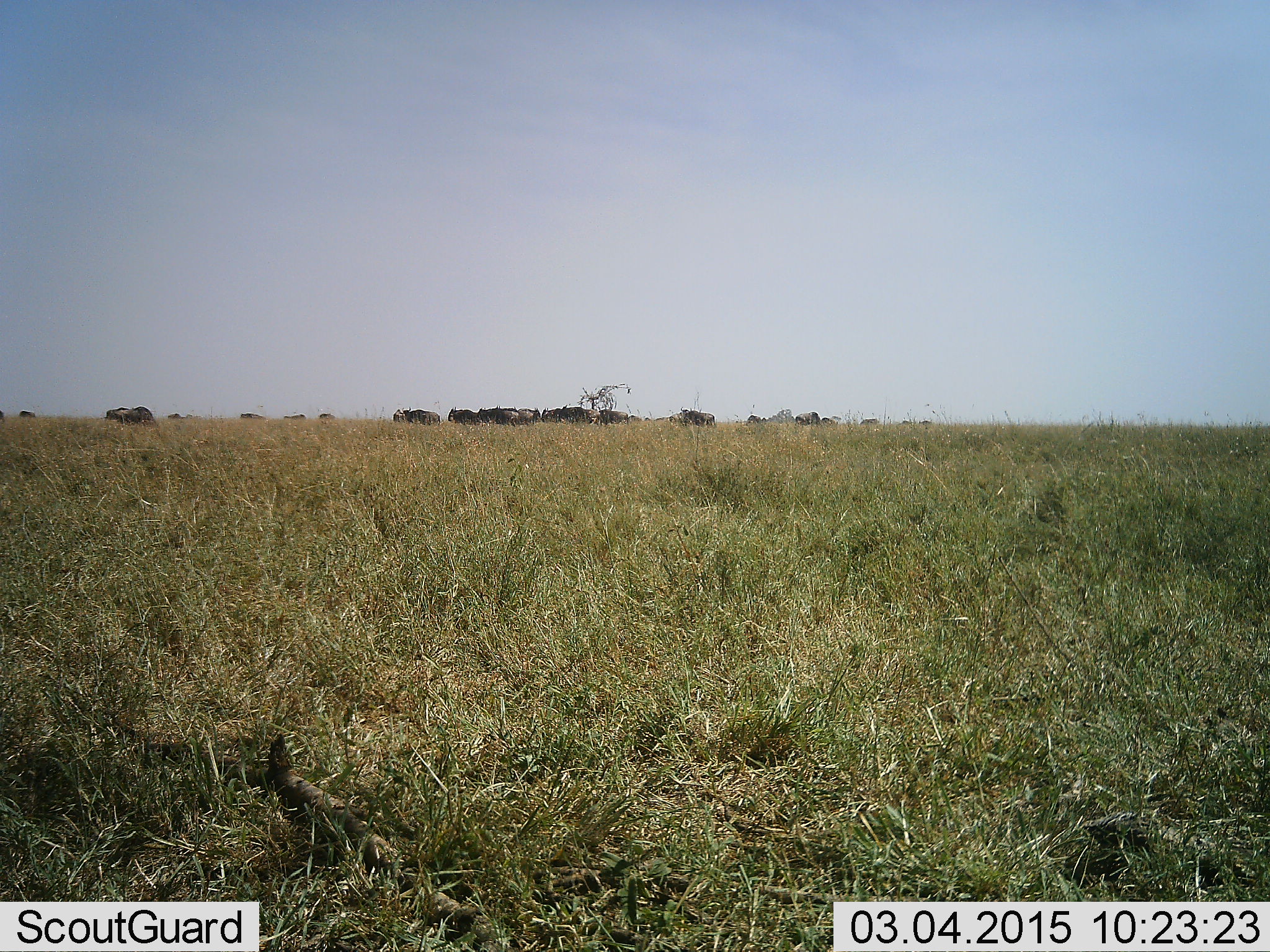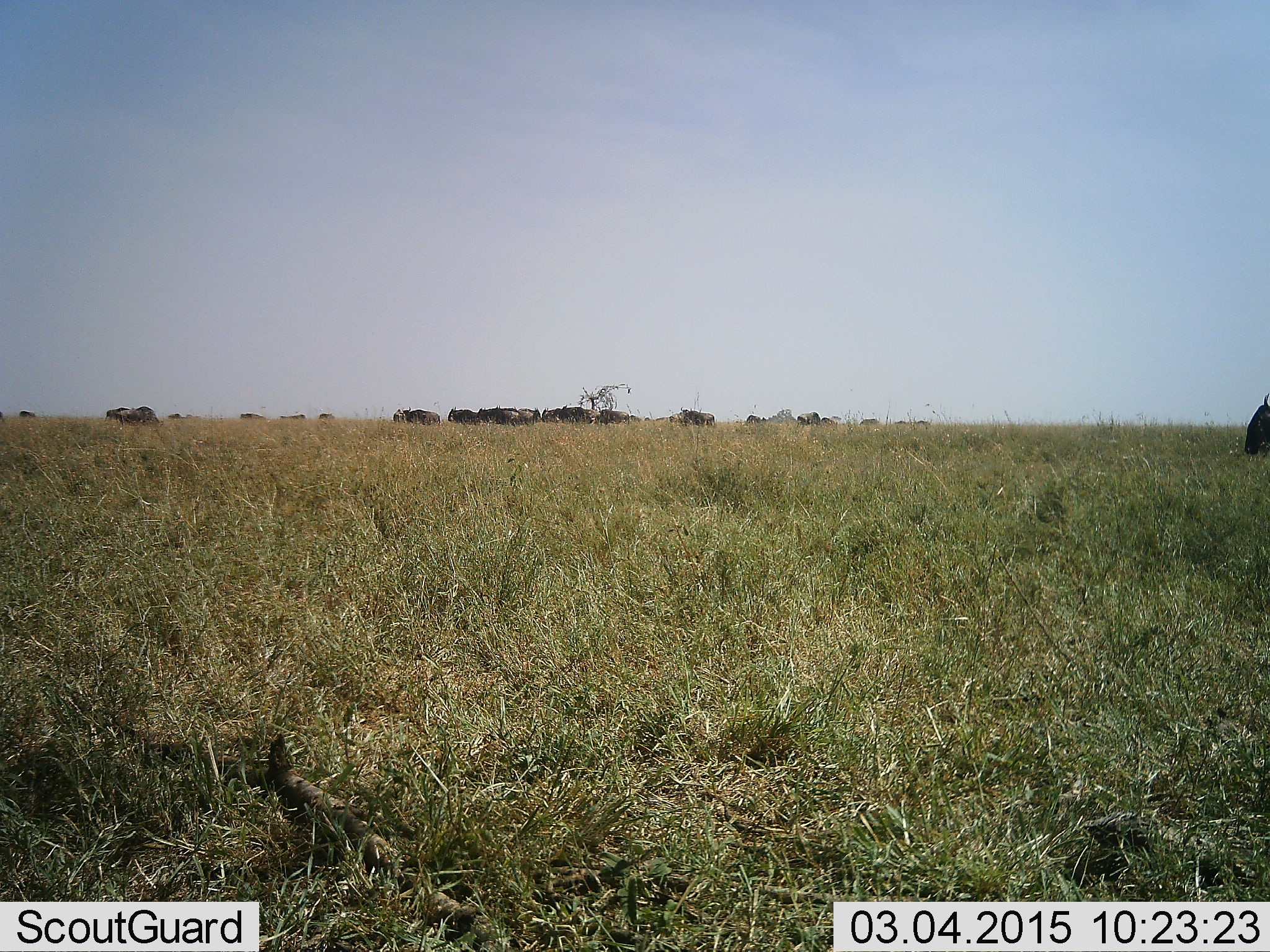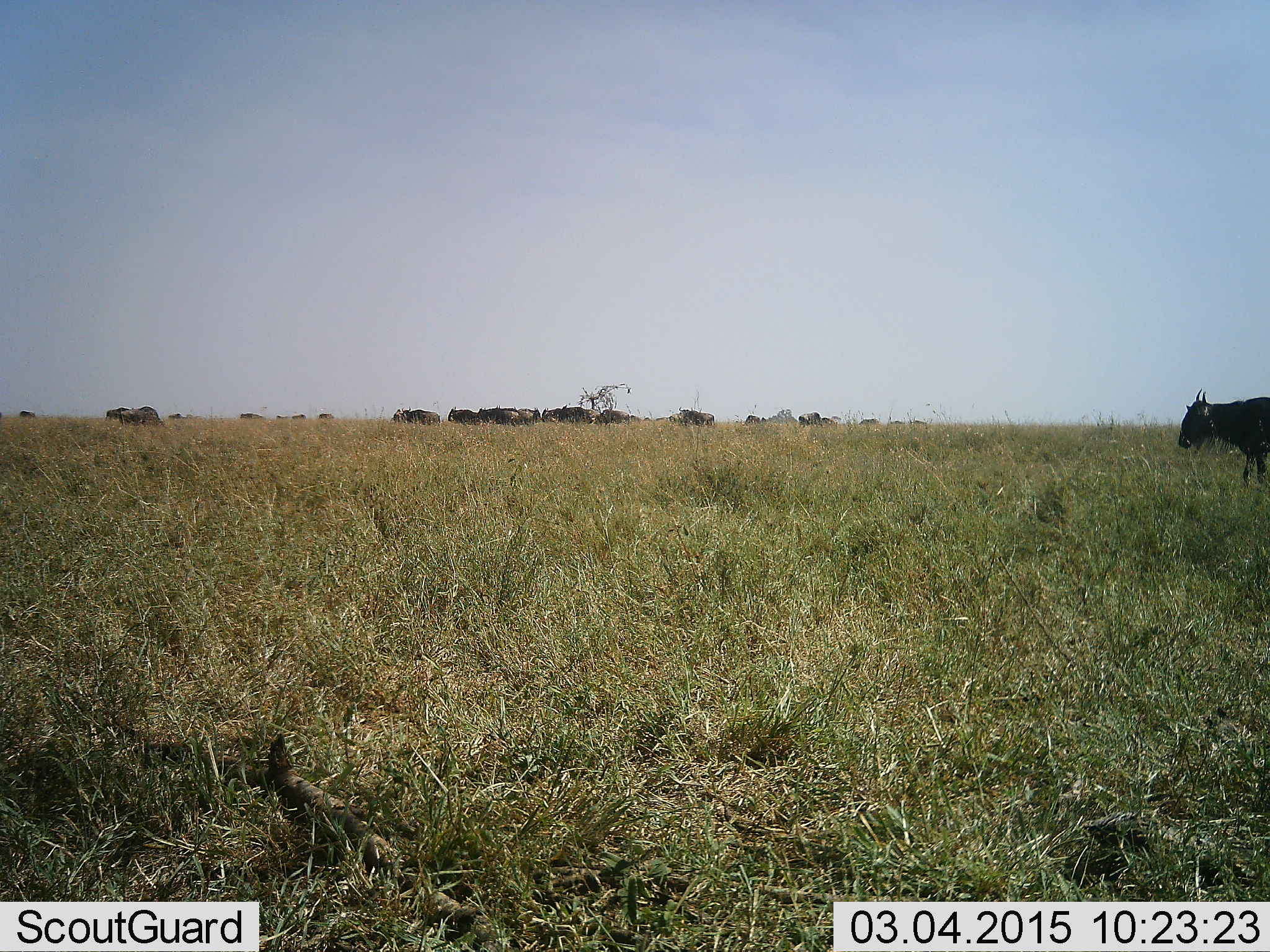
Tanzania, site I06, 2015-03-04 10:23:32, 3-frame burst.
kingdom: Animalia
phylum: Chordata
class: Mammalia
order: Artiodactyla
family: Bovidae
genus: Connochaetes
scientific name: Connochaetes taurinus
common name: blue wildebeest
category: wildebeest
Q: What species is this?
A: Wildebeest (blue wildebeest) (Connochaetes taurinus).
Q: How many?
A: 11-50.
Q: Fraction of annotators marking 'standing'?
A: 90%.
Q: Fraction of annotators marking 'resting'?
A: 10%.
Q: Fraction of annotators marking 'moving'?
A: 90%.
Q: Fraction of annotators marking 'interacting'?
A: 10%.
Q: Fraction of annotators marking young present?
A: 10%.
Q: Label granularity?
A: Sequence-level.